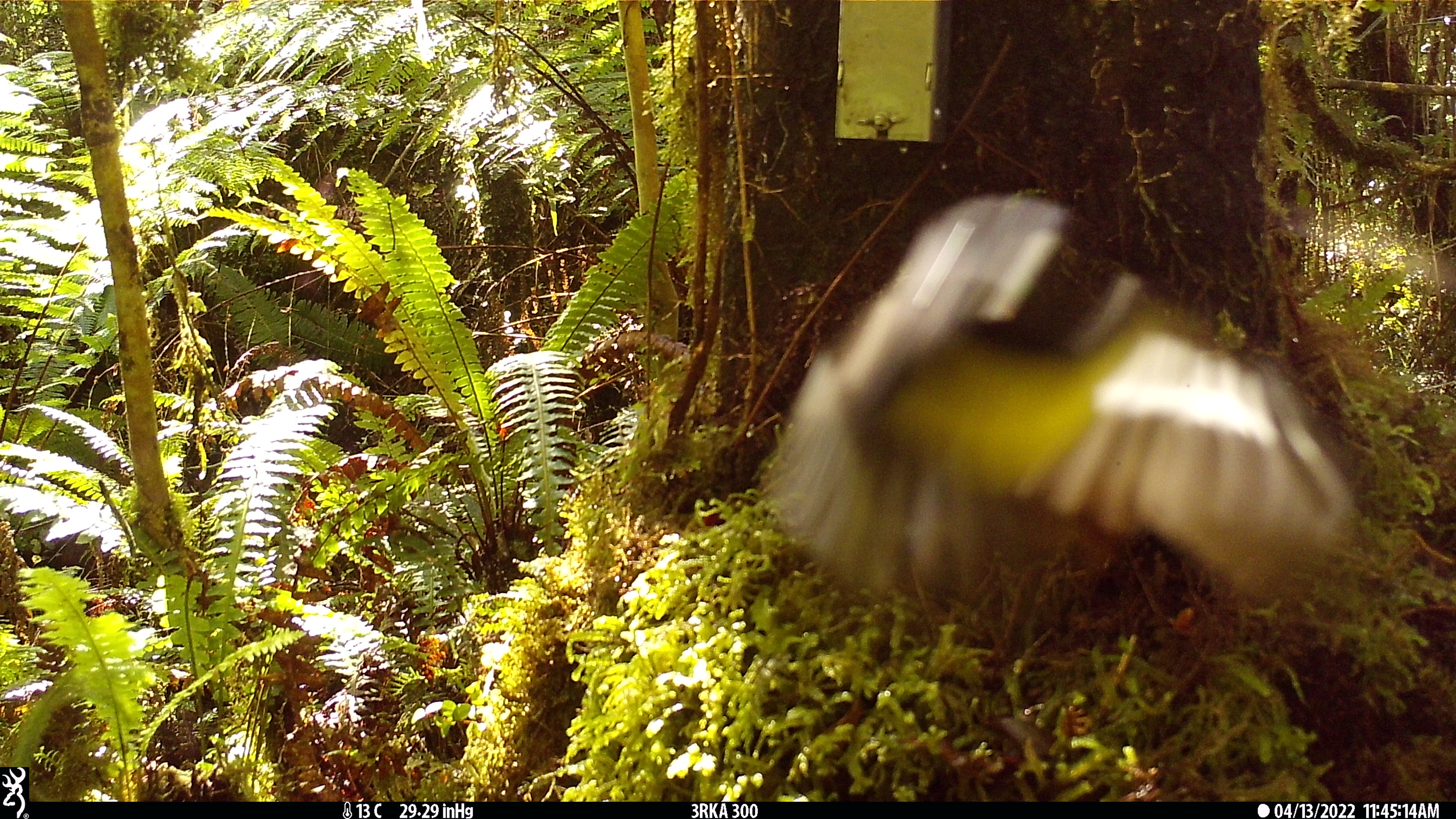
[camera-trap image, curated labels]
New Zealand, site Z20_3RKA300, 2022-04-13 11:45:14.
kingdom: Animalia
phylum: Chordata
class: Aves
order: Passeriformes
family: Petroicidae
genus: Petroica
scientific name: Petroica macrocephala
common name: tomtit